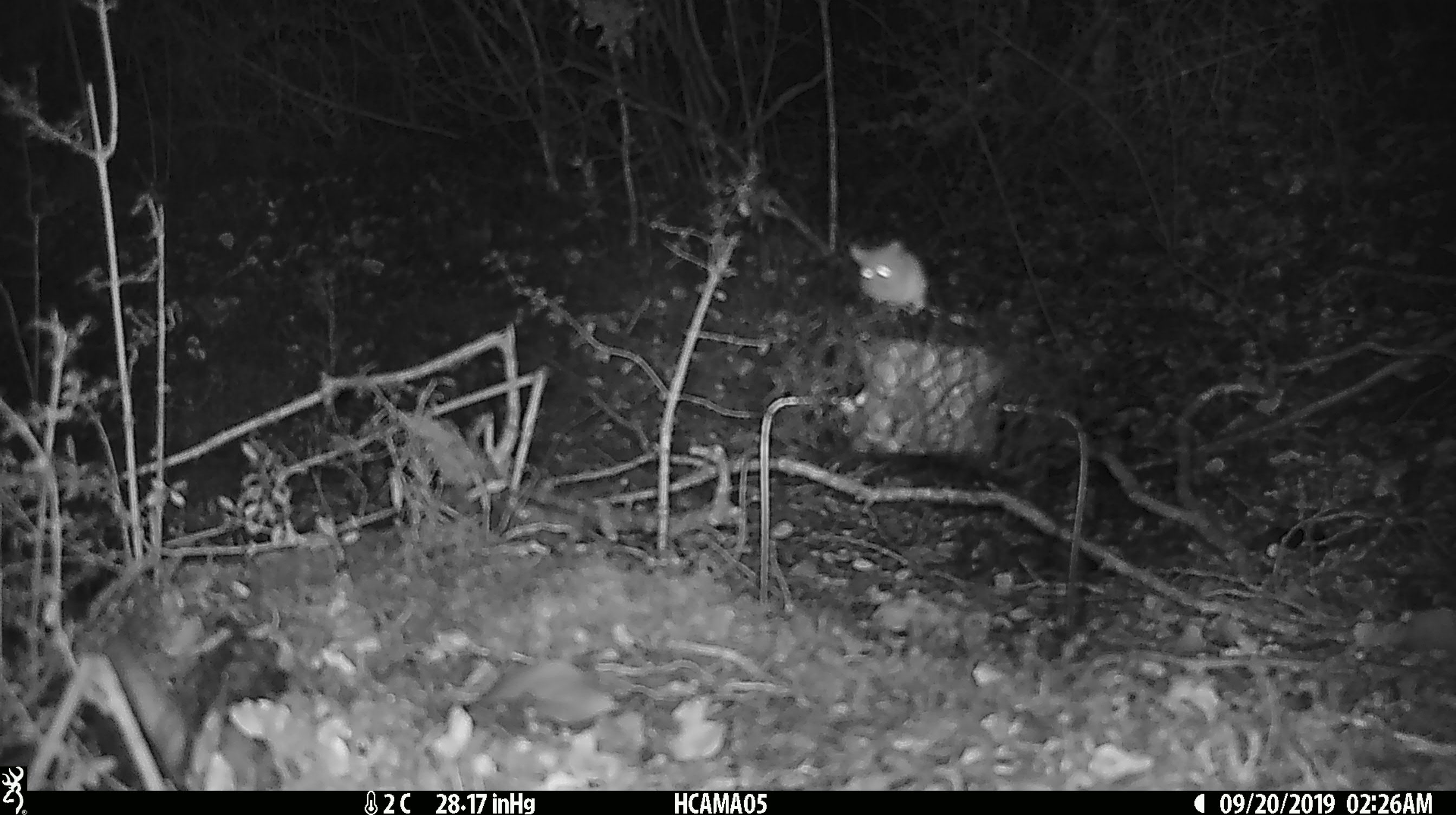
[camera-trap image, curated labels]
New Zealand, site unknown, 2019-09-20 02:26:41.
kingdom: Animalia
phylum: Chordata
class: Mammalia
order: Rodentia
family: Muridae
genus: Mus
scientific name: Mus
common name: mouse